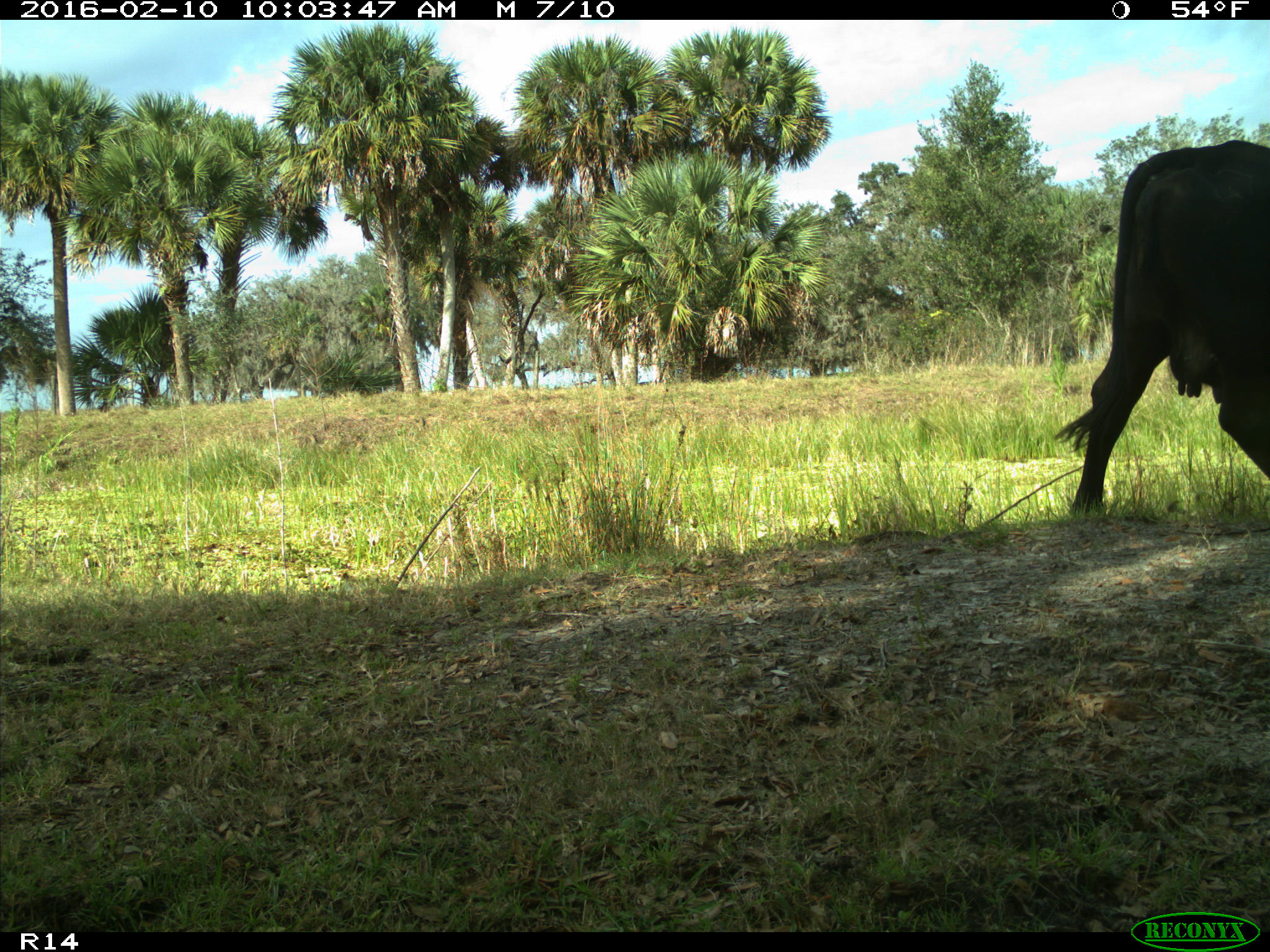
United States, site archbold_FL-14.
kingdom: Animalia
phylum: Chordata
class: Mammalia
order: Artiodactyla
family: Bovidae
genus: Bos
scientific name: Bos taurus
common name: domestic cow